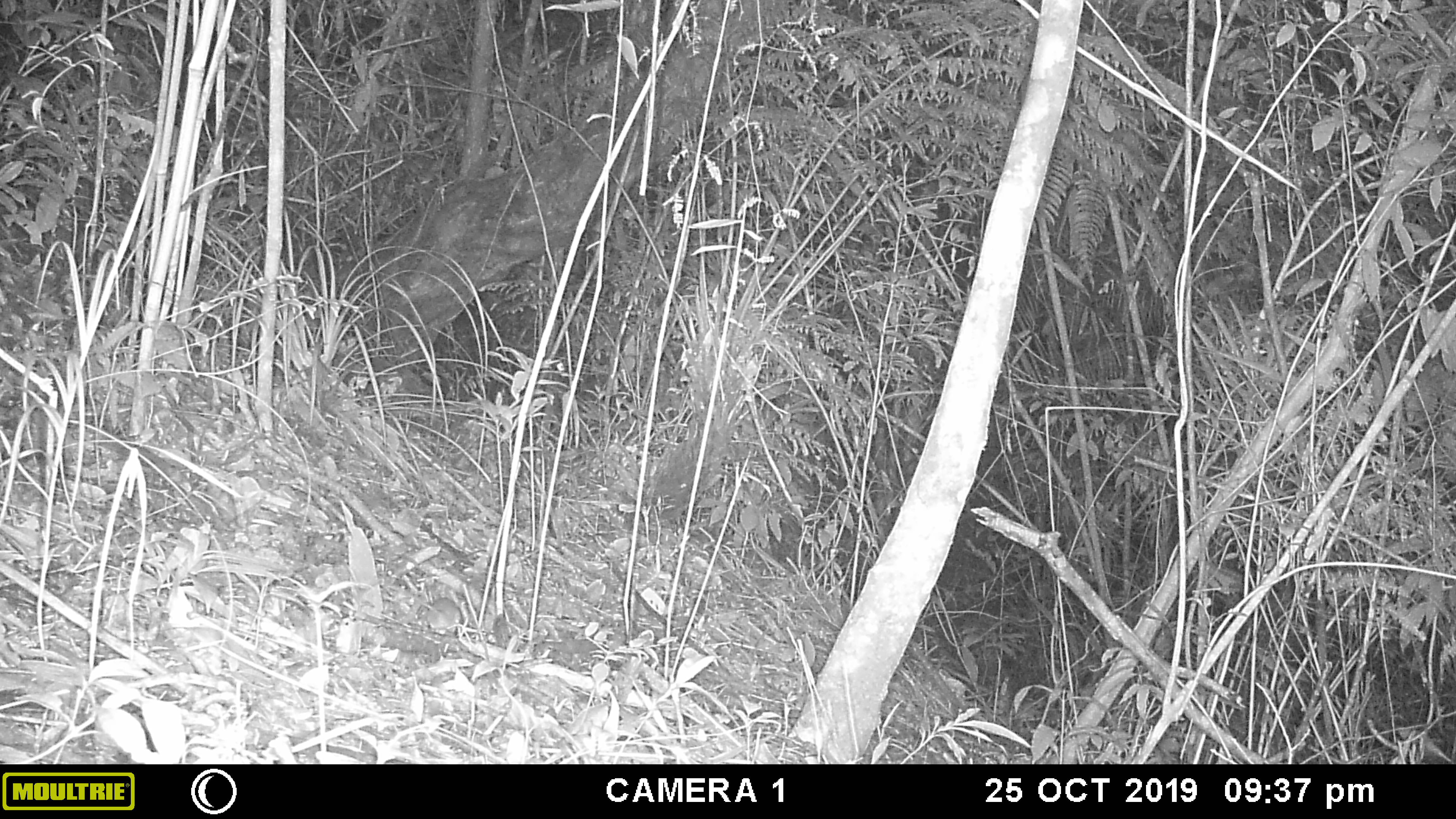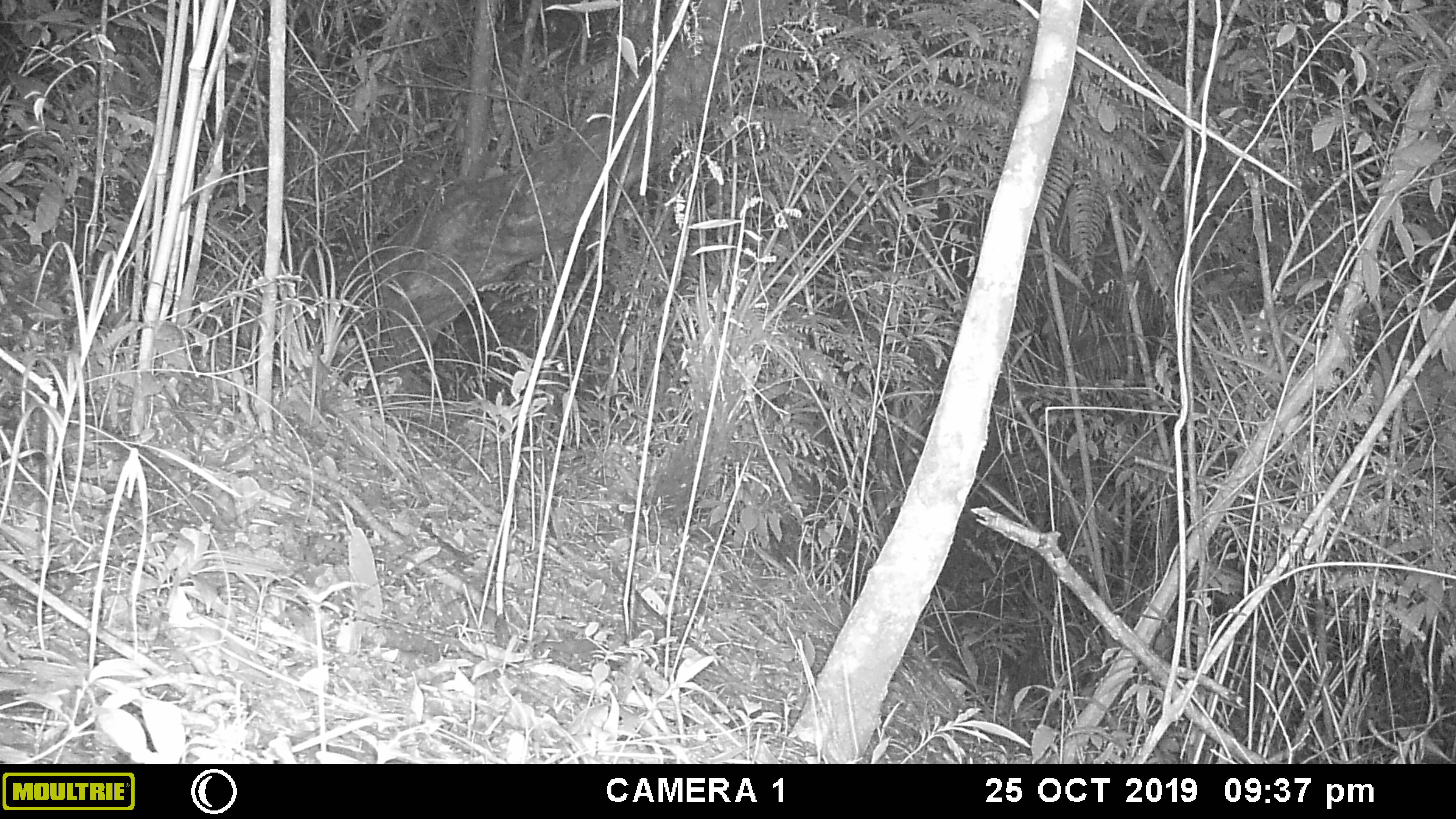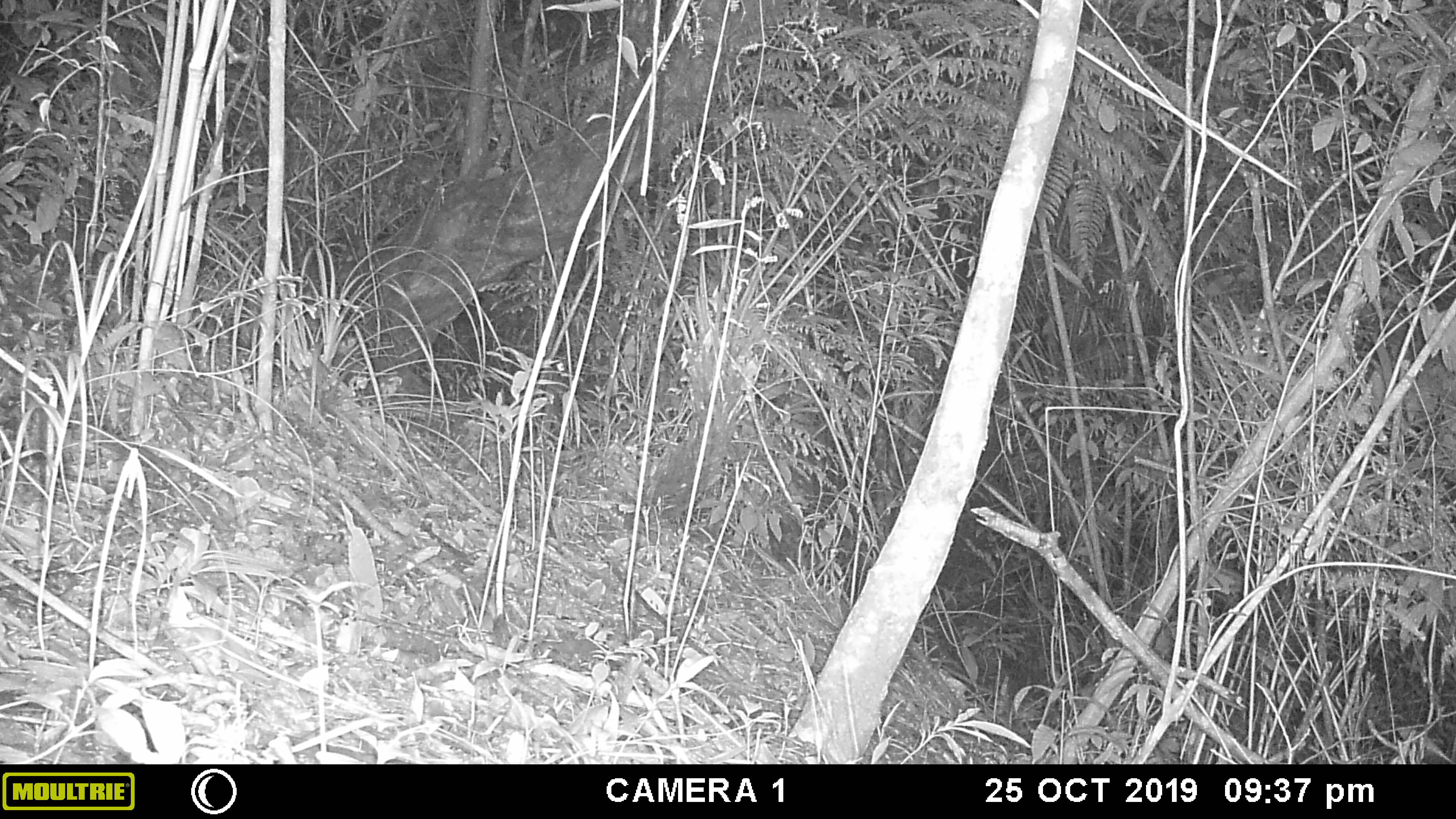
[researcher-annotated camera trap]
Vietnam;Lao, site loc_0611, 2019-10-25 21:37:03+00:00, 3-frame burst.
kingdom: Animalia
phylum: Chordata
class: Mammalia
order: Rodentia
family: Muridae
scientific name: Muridae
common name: old-world mice and rats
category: unidentified murid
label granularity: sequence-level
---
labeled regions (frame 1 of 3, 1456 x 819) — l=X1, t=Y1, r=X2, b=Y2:
unidentified murid: l=386, t=584, r=461, b=633